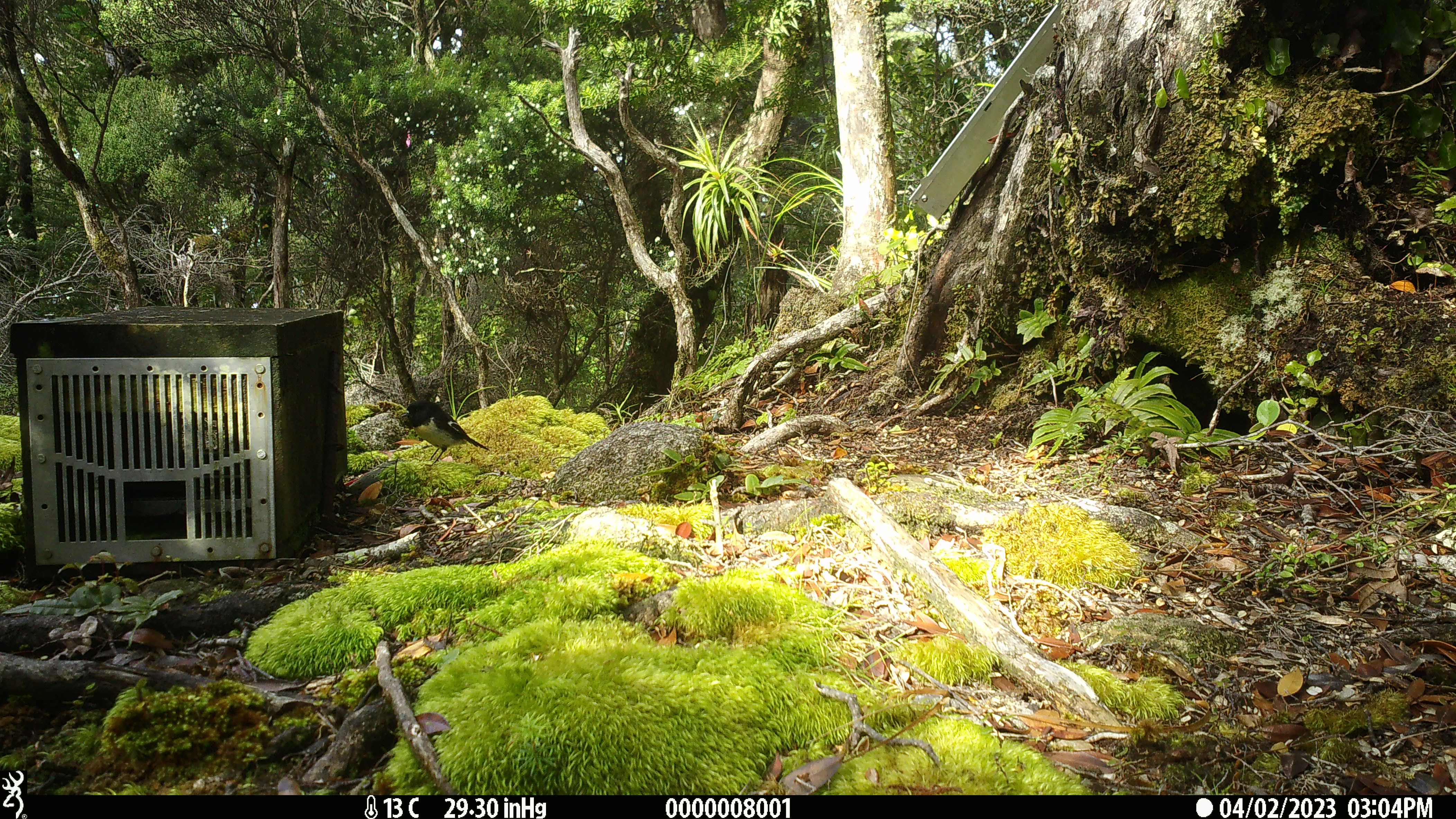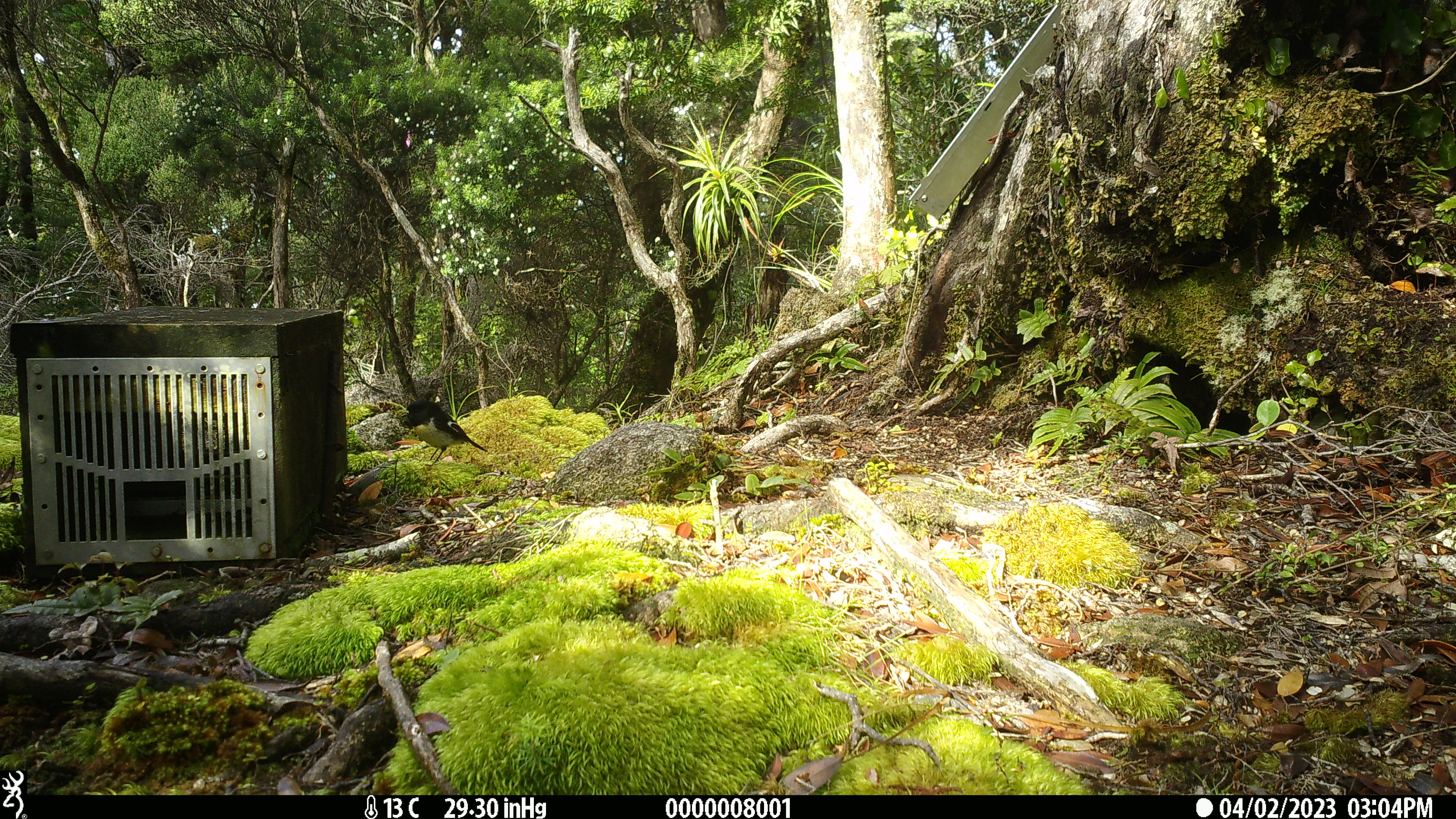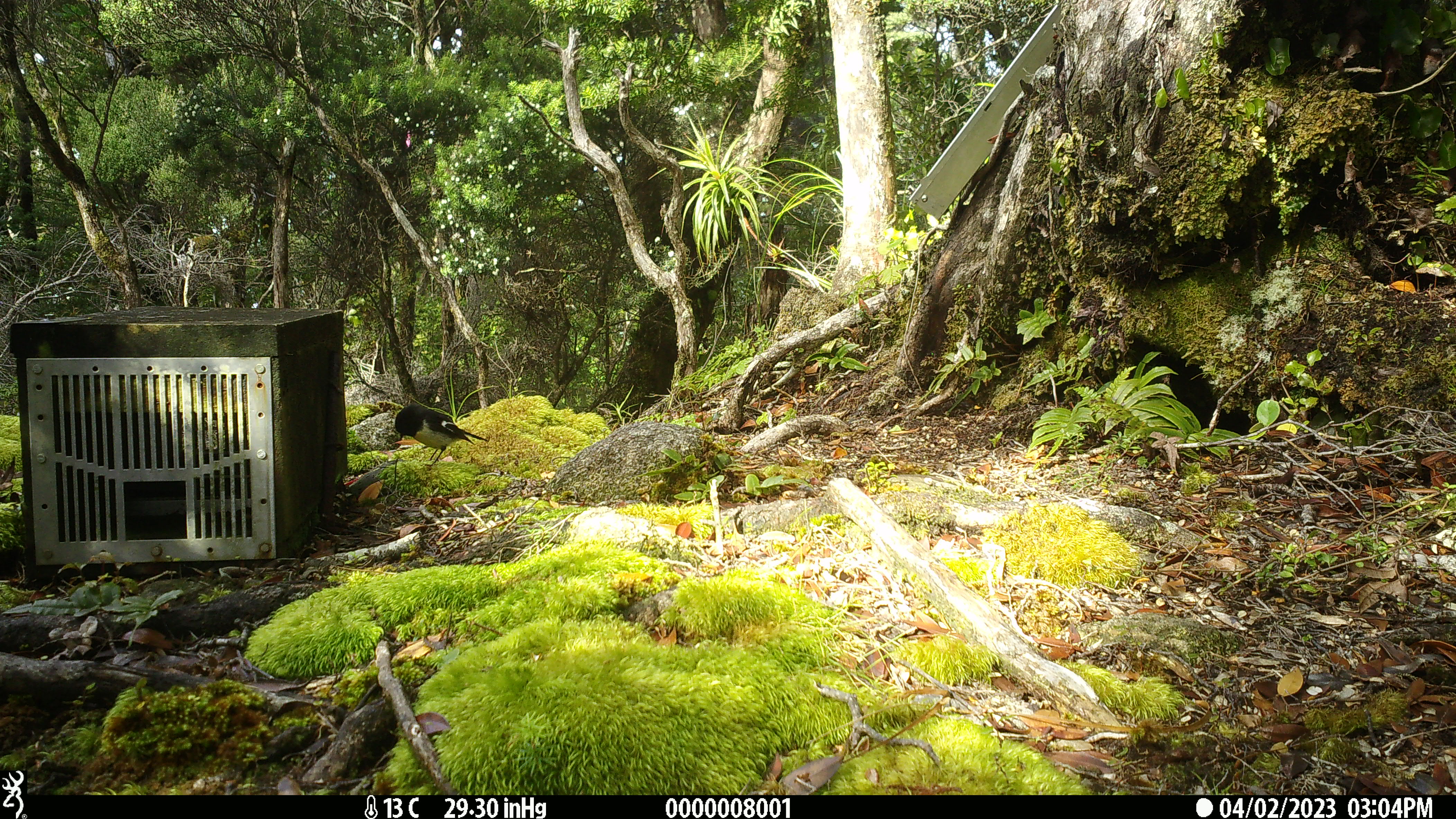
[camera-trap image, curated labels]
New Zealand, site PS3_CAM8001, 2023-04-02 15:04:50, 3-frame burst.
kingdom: Animalia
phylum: Chordata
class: Aves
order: Passeriformes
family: Petroicidae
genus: Petroica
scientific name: Petroica macrocephala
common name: tomtit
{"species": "tomtit (Petroica macrocephala)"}